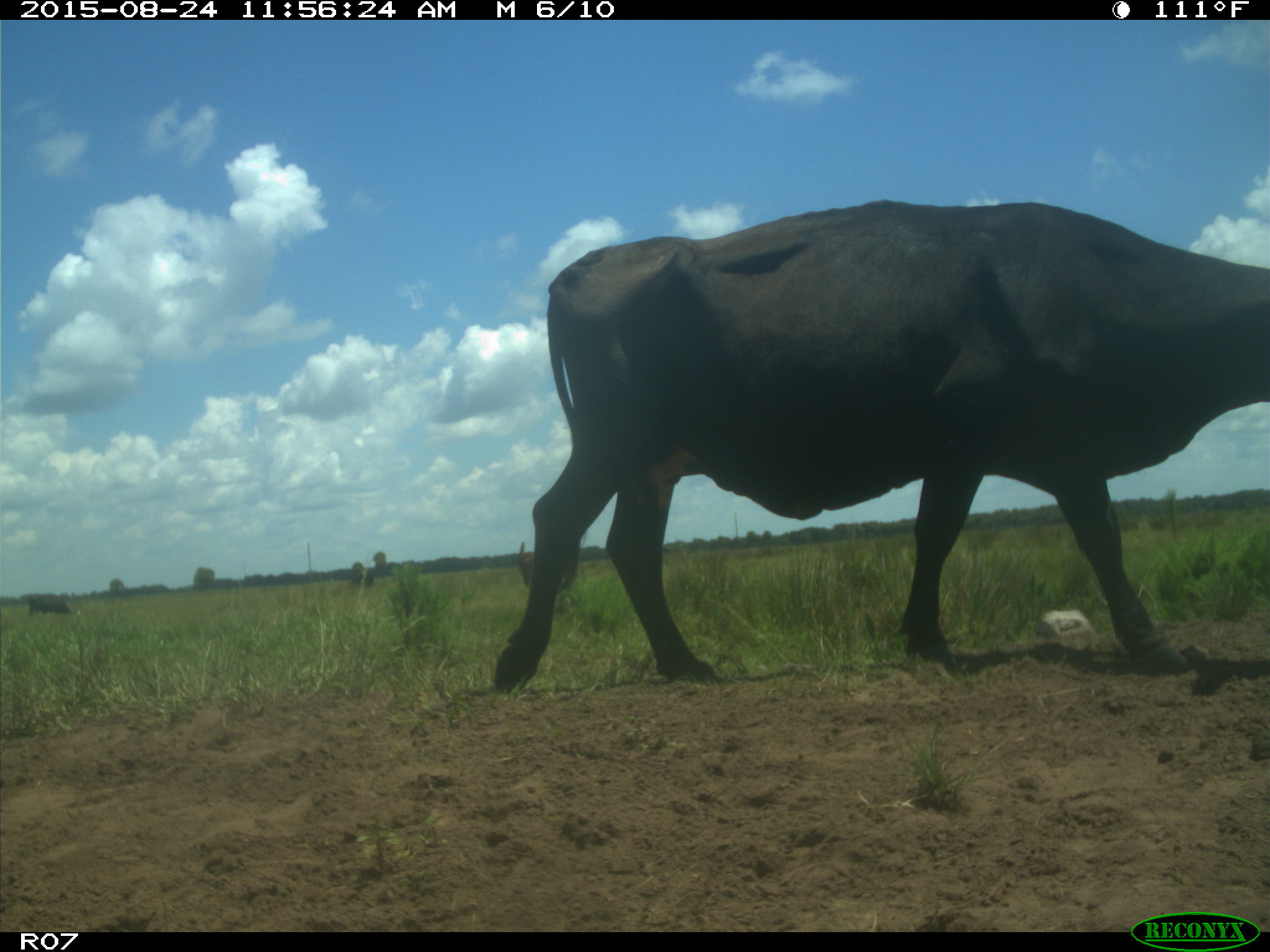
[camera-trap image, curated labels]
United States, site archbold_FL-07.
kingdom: Animalia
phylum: Chordata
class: Mammalia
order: Artiodactyla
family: Bovidae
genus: Bos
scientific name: Bos taurus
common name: domestic cow